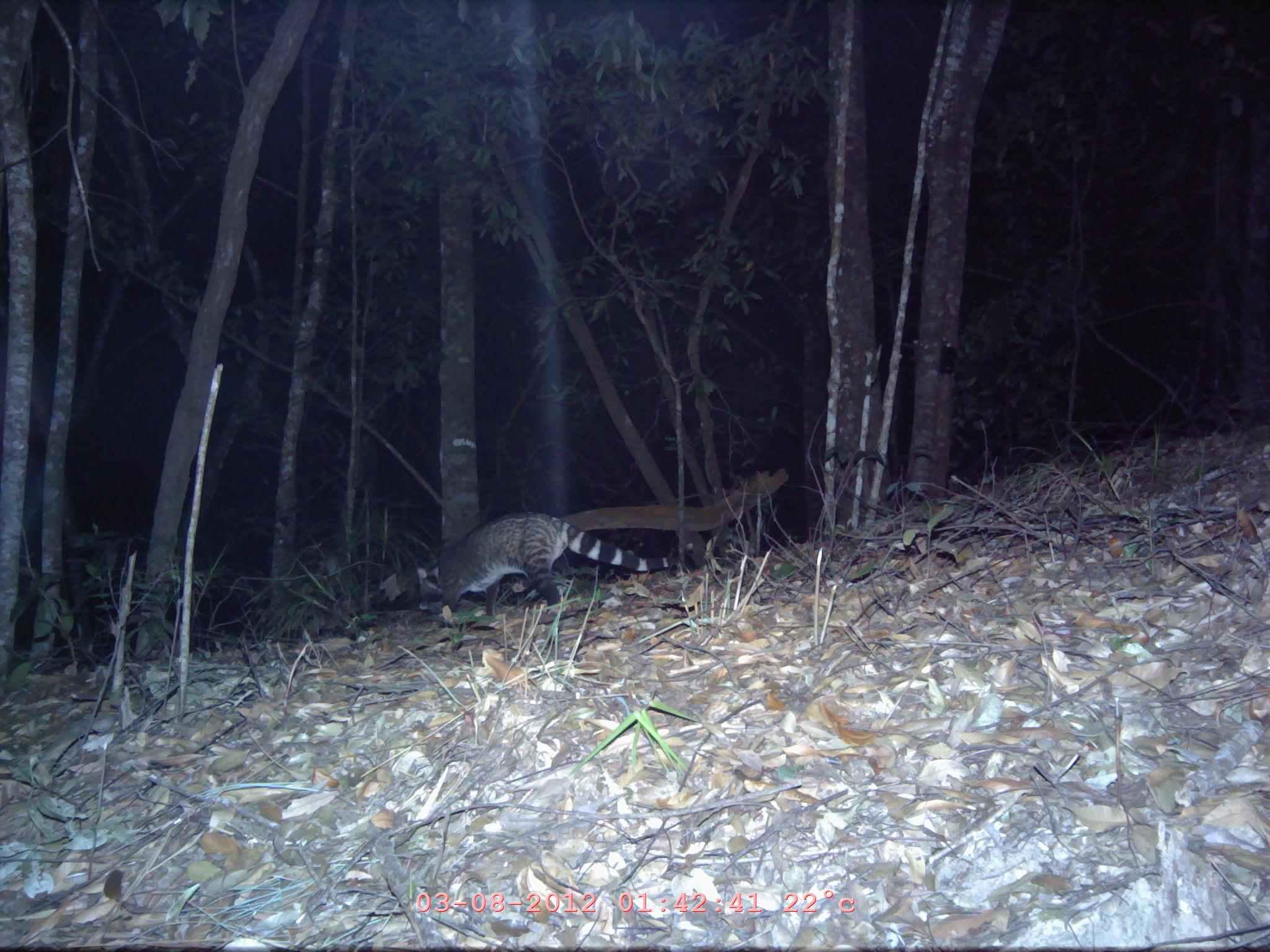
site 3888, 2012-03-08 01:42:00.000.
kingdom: Animalia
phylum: Chordata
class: Mammalia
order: Carnivora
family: Viverridae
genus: Viverra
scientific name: Viverra zibetha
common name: large indian civet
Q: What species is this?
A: Viverra zibetha (large indian civet).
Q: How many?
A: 1.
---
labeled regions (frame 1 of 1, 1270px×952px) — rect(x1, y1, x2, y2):
viverra zibetha: rect(416, 510, 678, 615)